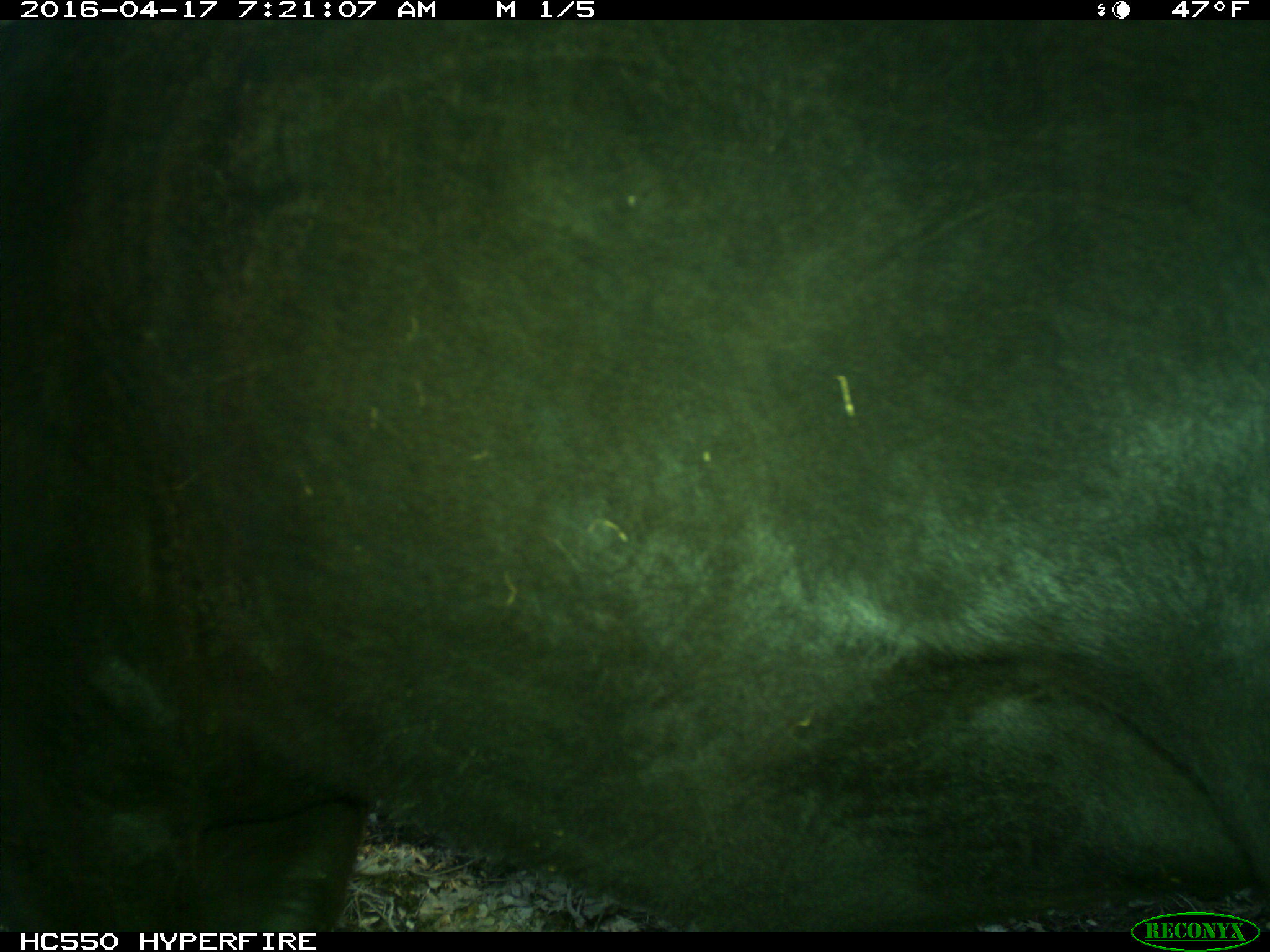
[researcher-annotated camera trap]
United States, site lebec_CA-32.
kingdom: Animalia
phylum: Chordata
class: Mammalia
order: Artiodactyla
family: Bovidae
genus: Bos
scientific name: Bos taurus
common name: domestic cow